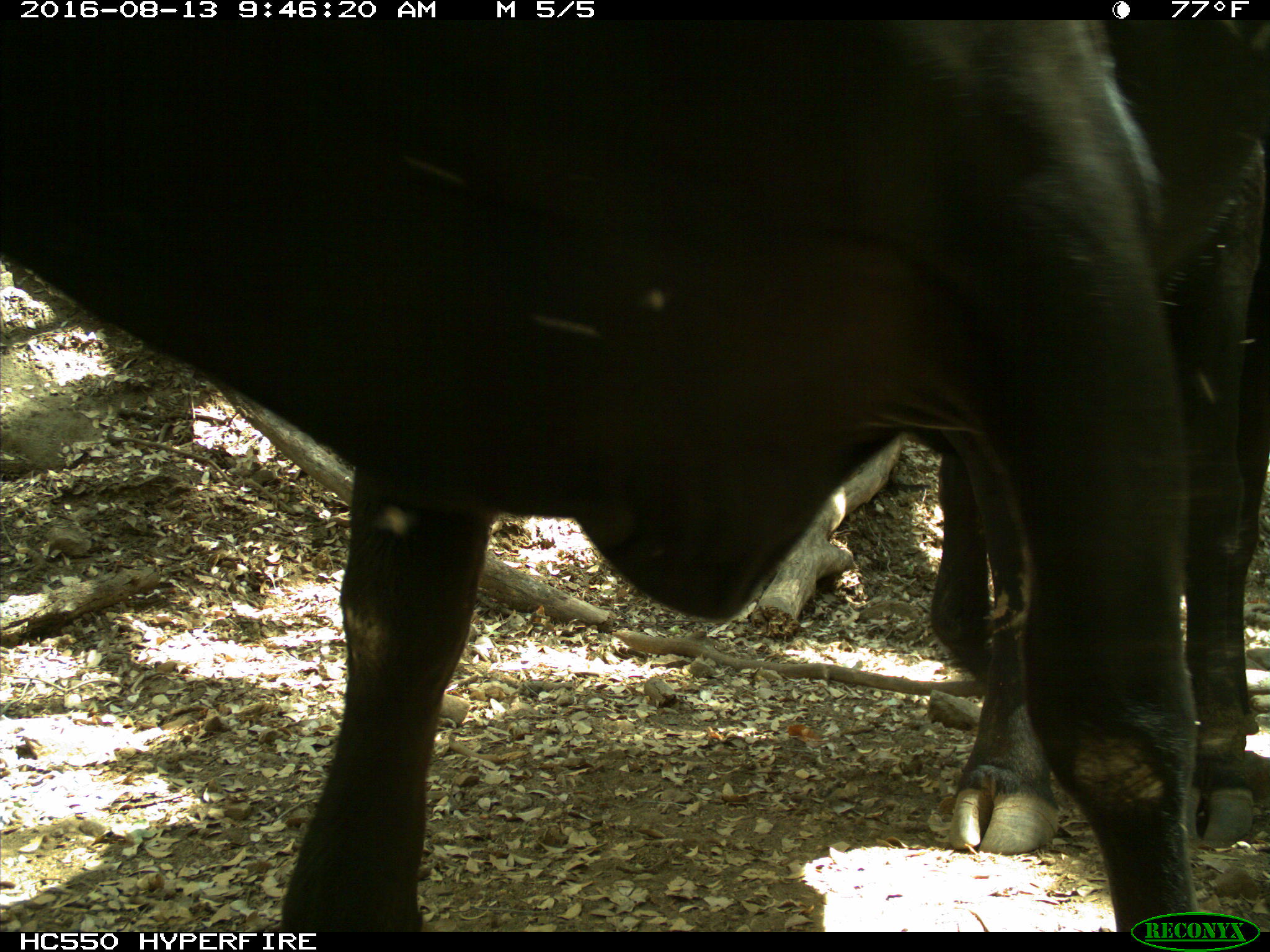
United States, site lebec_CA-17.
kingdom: Animalia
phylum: Chordata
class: Mammalia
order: Artiodactyla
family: Bovidae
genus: Bos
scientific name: Bos taurus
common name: domestic cow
Bos taurus (domestic cow).